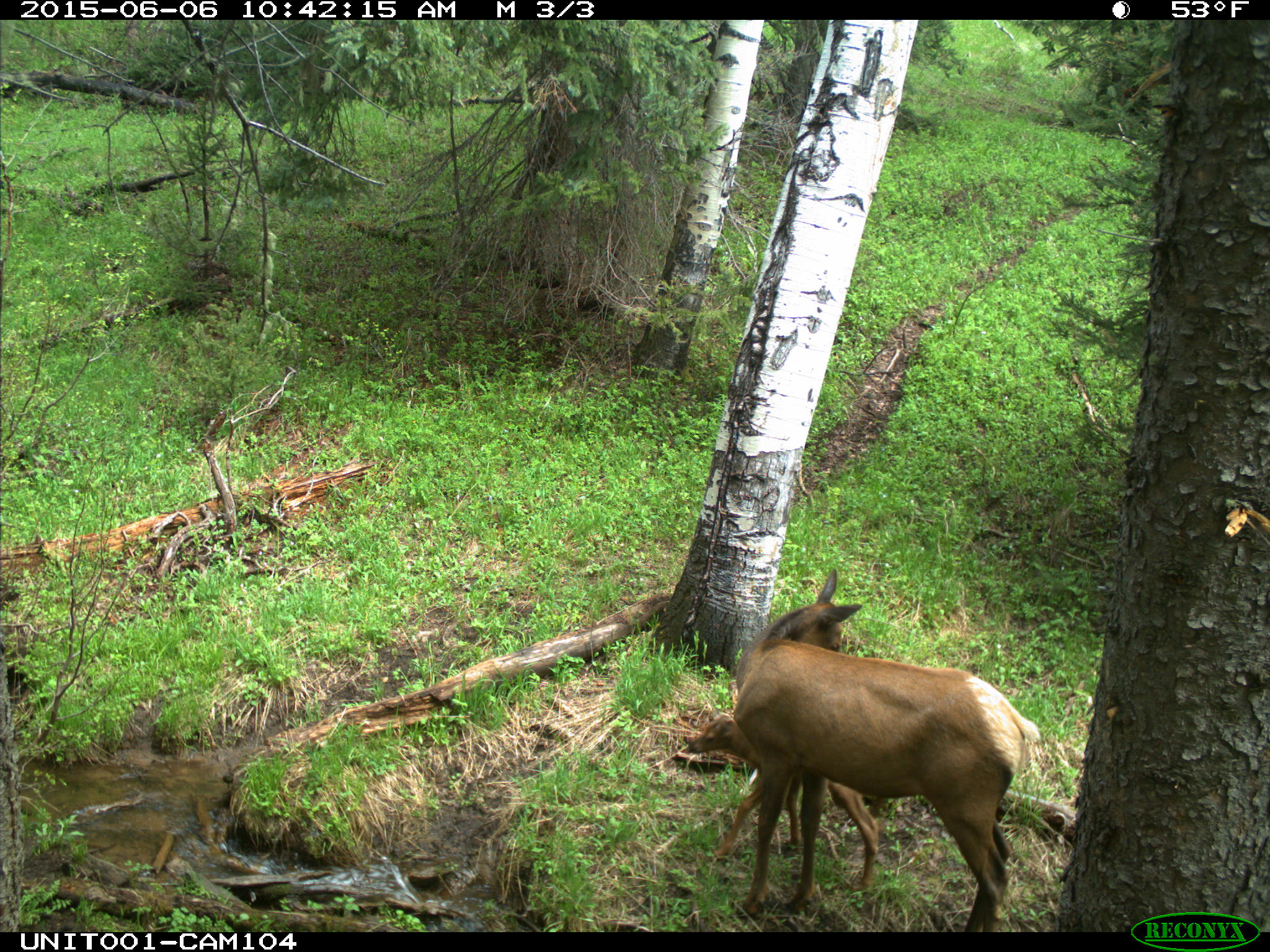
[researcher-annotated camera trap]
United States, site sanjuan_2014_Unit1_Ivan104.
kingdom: Animalia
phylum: Chordata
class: Mammalia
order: Artiodactyla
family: Cervidae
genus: Cervus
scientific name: Cervus elaphus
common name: red deer